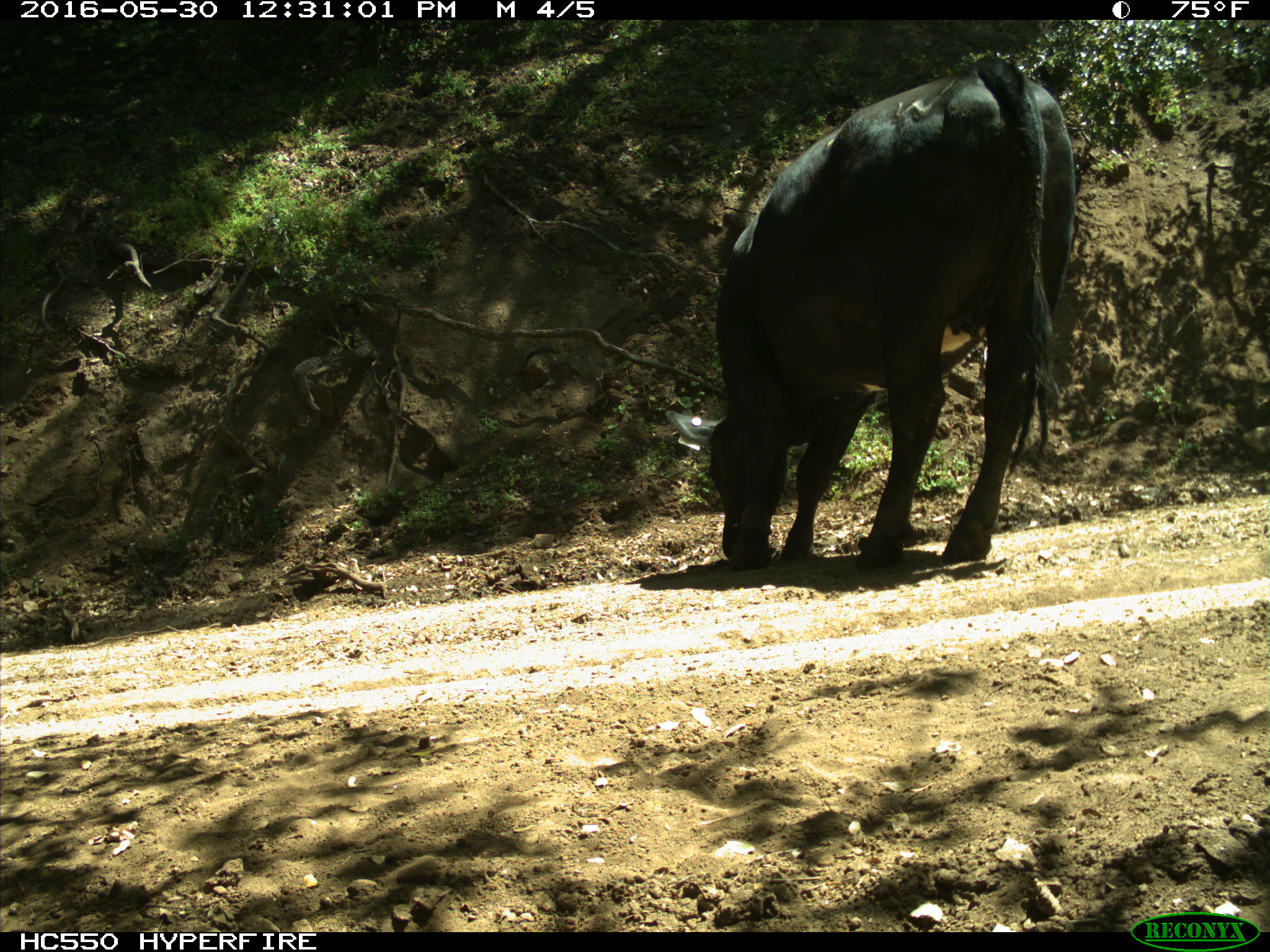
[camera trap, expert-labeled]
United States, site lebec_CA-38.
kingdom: Animalia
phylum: Chordata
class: Mammalia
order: Artiodactyla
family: Bovidae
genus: Bos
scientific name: Bos taurus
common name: domestic cow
Bos taurus (domestic cow).